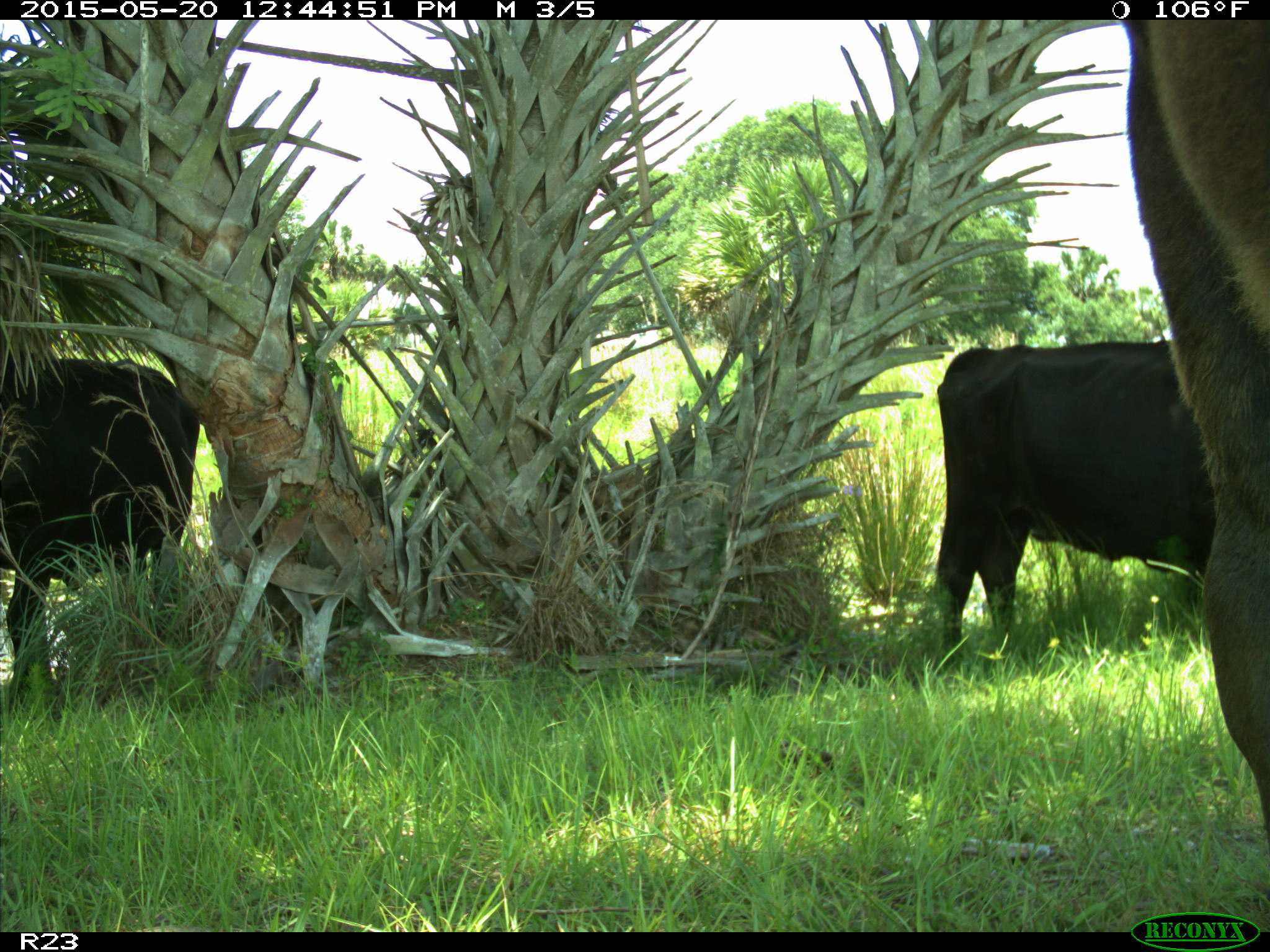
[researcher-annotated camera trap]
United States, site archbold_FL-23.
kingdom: Animalia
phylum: Chordata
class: Mammalia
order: Artiodactyla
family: Bovidae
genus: Bos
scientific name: Bos taurus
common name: domestic cow